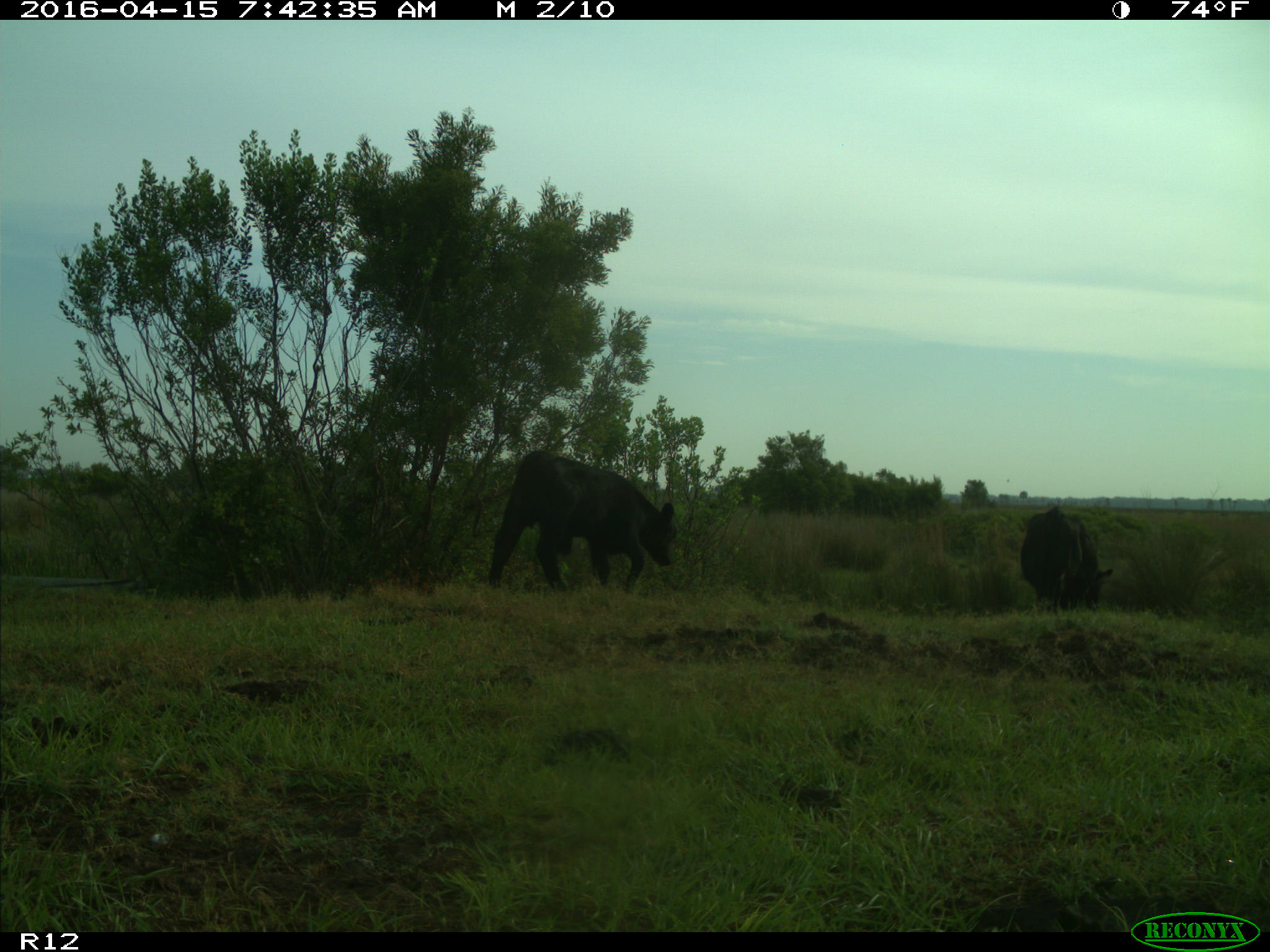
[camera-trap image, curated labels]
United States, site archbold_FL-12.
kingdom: Animalia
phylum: Chordata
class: Mammalia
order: Artiodactyla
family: Bovidae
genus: Bos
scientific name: Bos taurus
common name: domestic cow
Bos taurus (domestic cow).